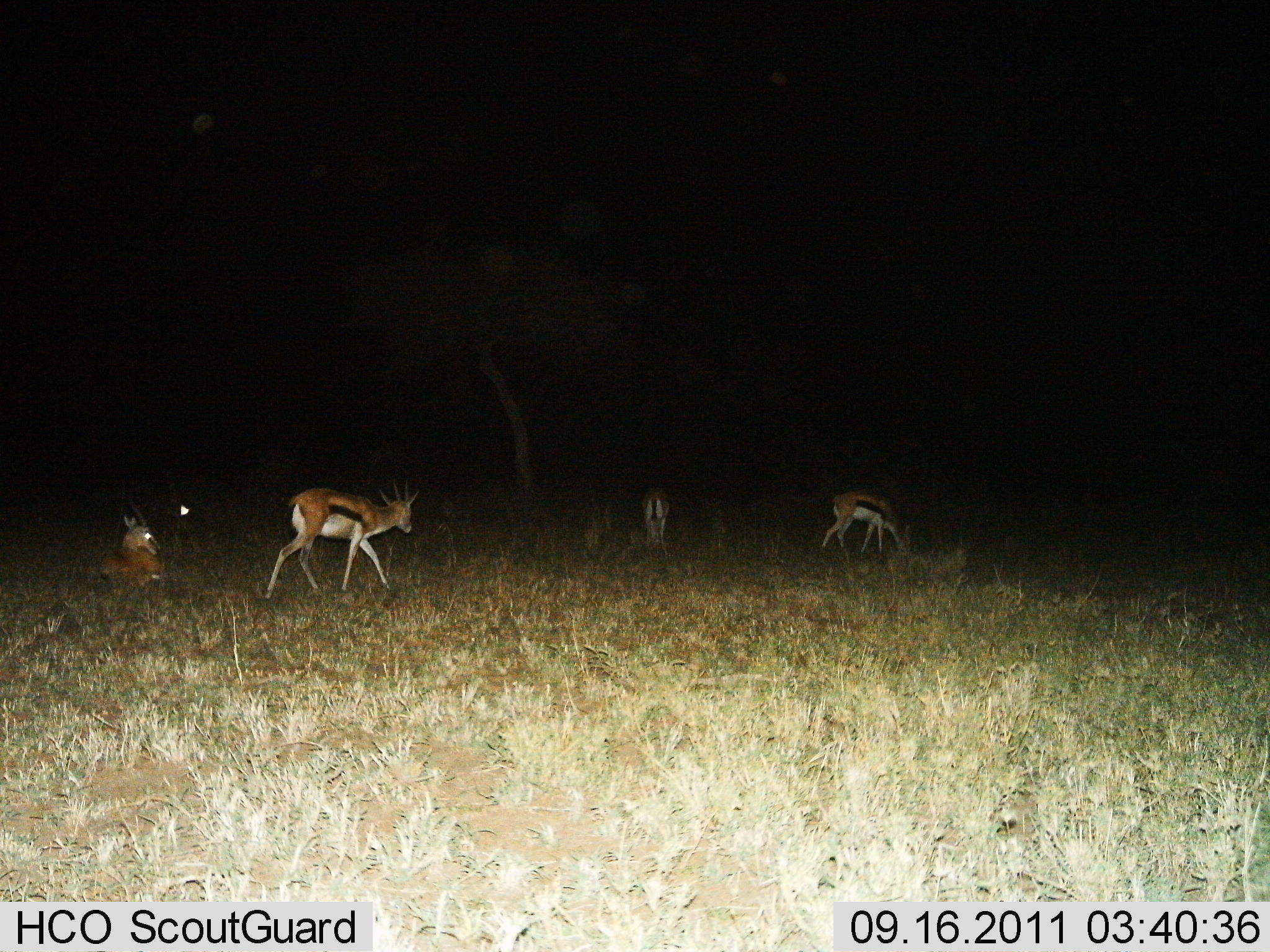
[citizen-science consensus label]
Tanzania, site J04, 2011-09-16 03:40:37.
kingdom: Animalia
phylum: Chordata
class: Mammalia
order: Artiodactyla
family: Bovidae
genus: Eudorcas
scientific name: Eudorcas thomsonii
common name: thomson's gazelle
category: gazellethomsons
Gazellethomsons (thomson's gazelle) (Eudorcas thomsonii), count 4. Behavior (volunteer vote fractions): standing 35%, resting 82%, moving 82%, interacting 0%. Young present (vote fraction): 6%. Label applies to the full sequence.